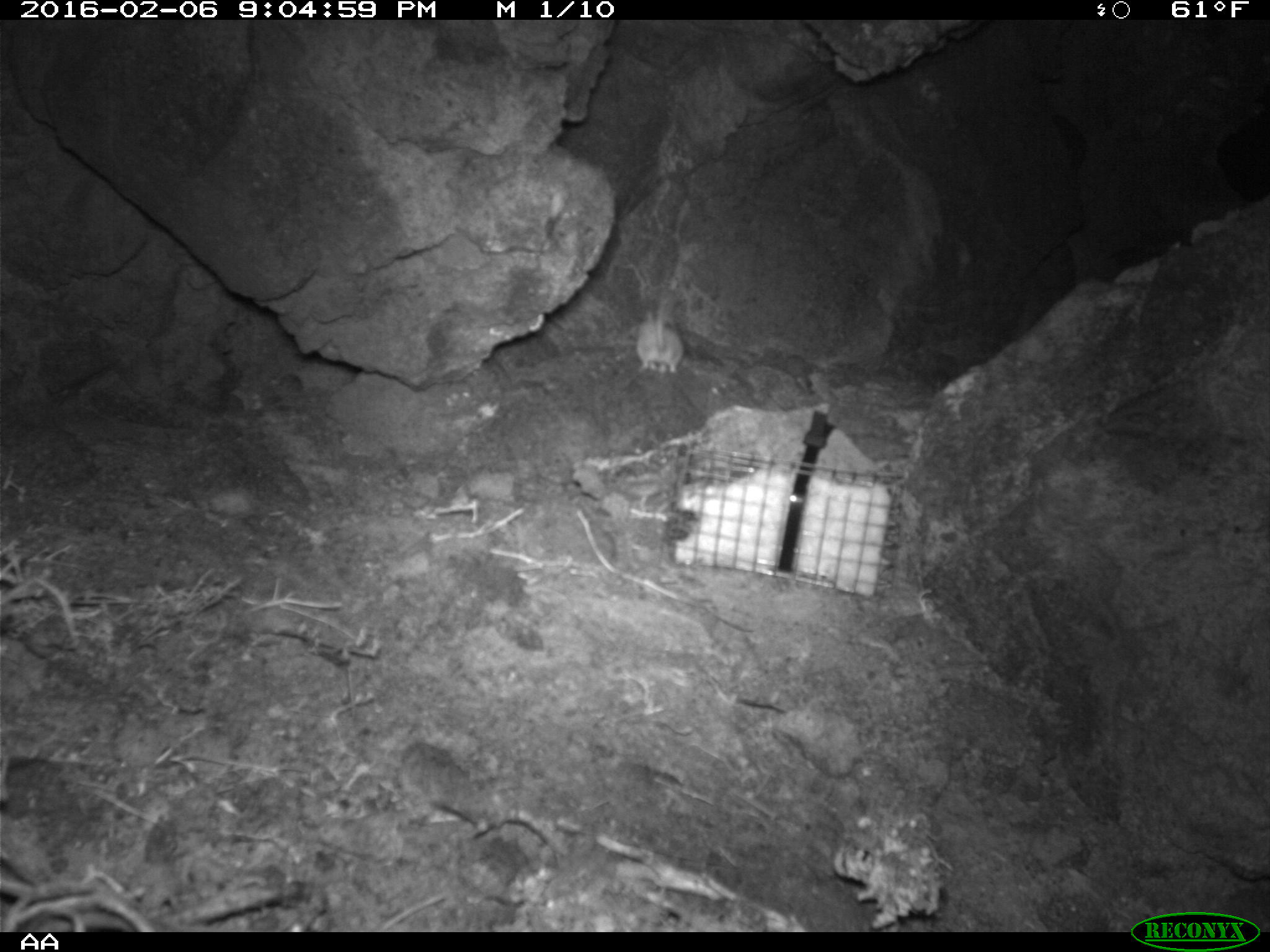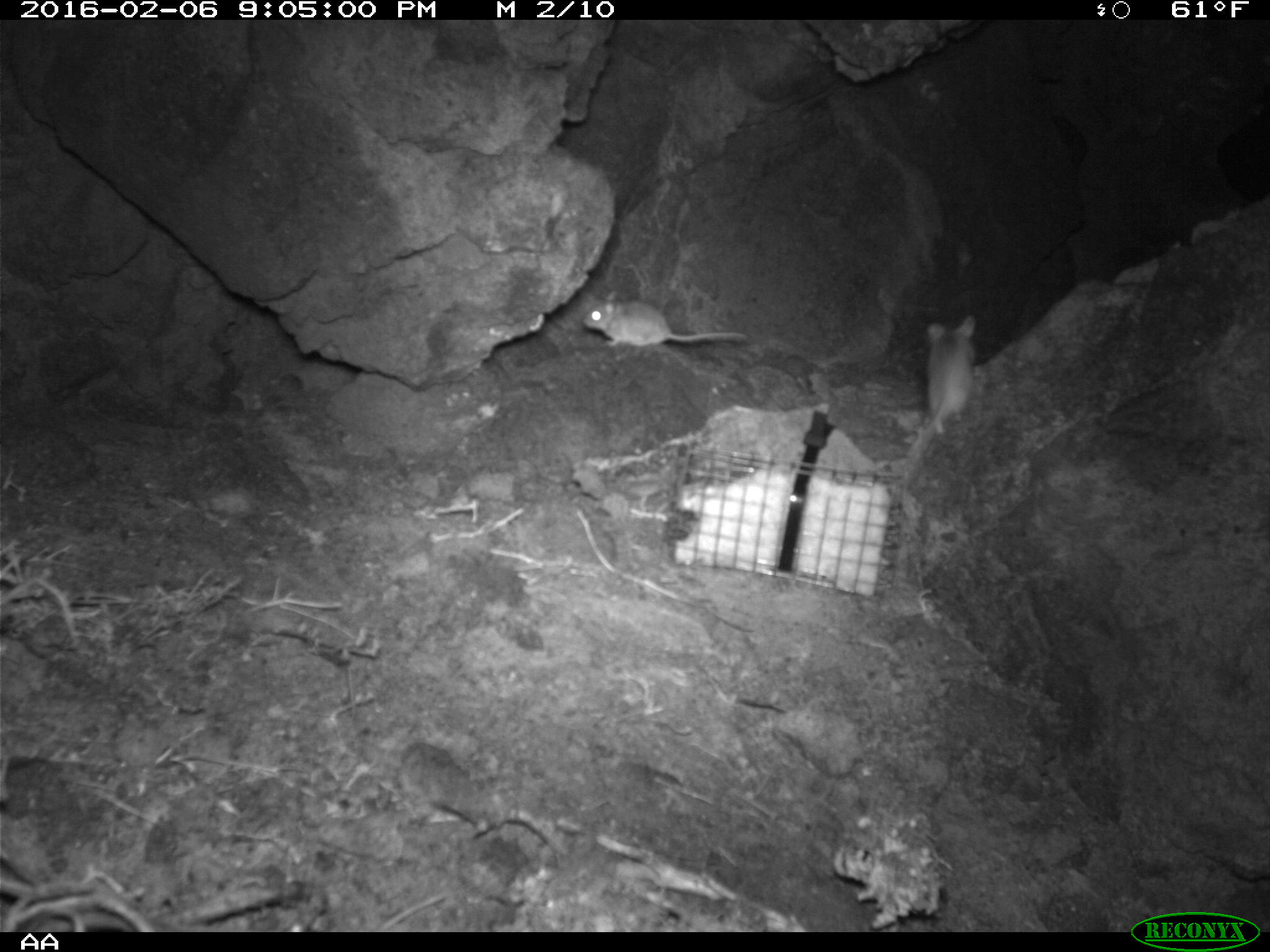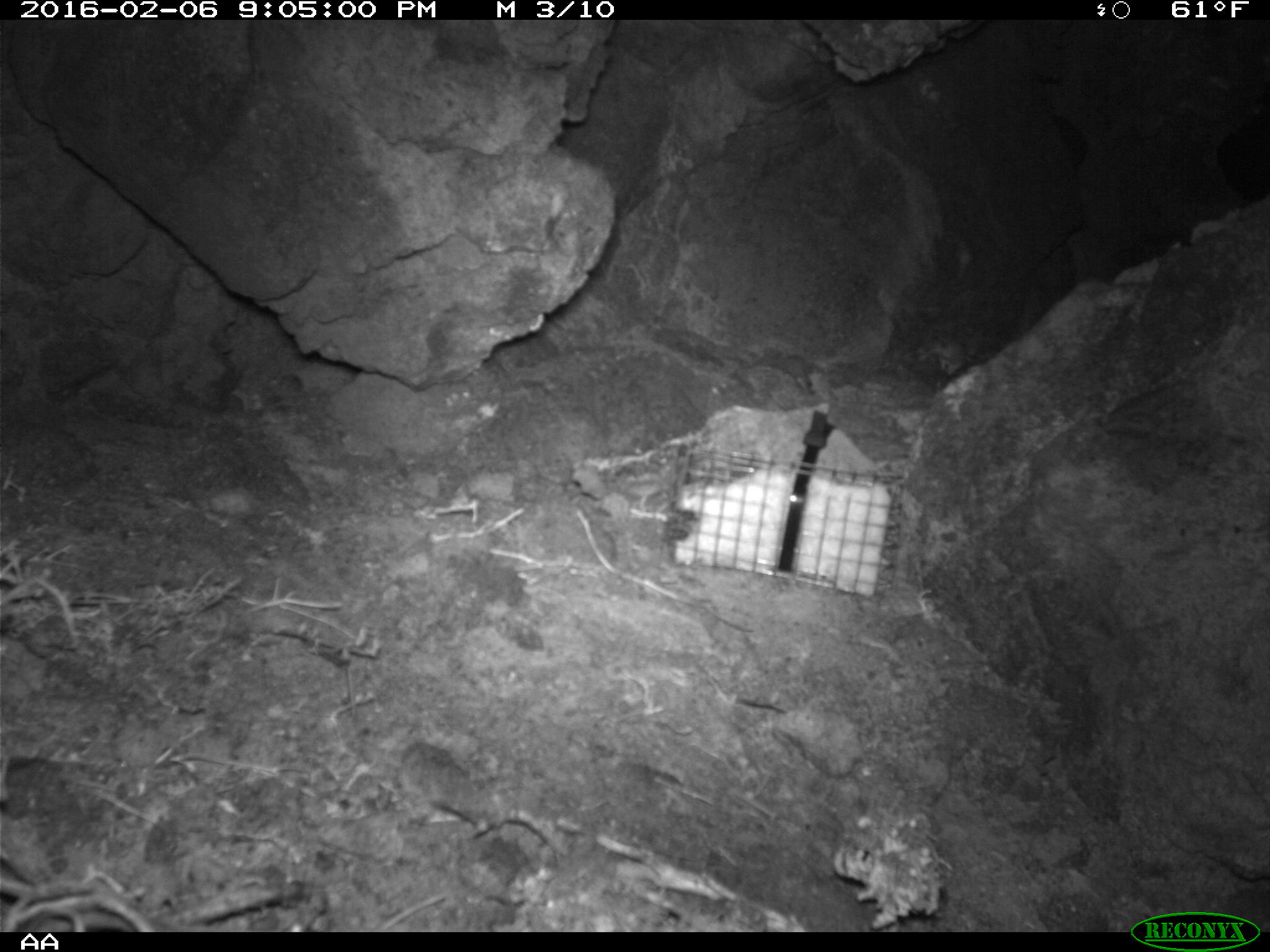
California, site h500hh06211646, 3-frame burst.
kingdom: Animalia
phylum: Chordata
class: Mammalia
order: Rodentia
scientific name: Rodentia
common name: rodent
Rodent (Rodentia).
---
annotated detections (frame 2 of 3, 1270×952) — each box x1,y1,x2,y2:
rodent: 905,313,975,461; 583,289,747,346